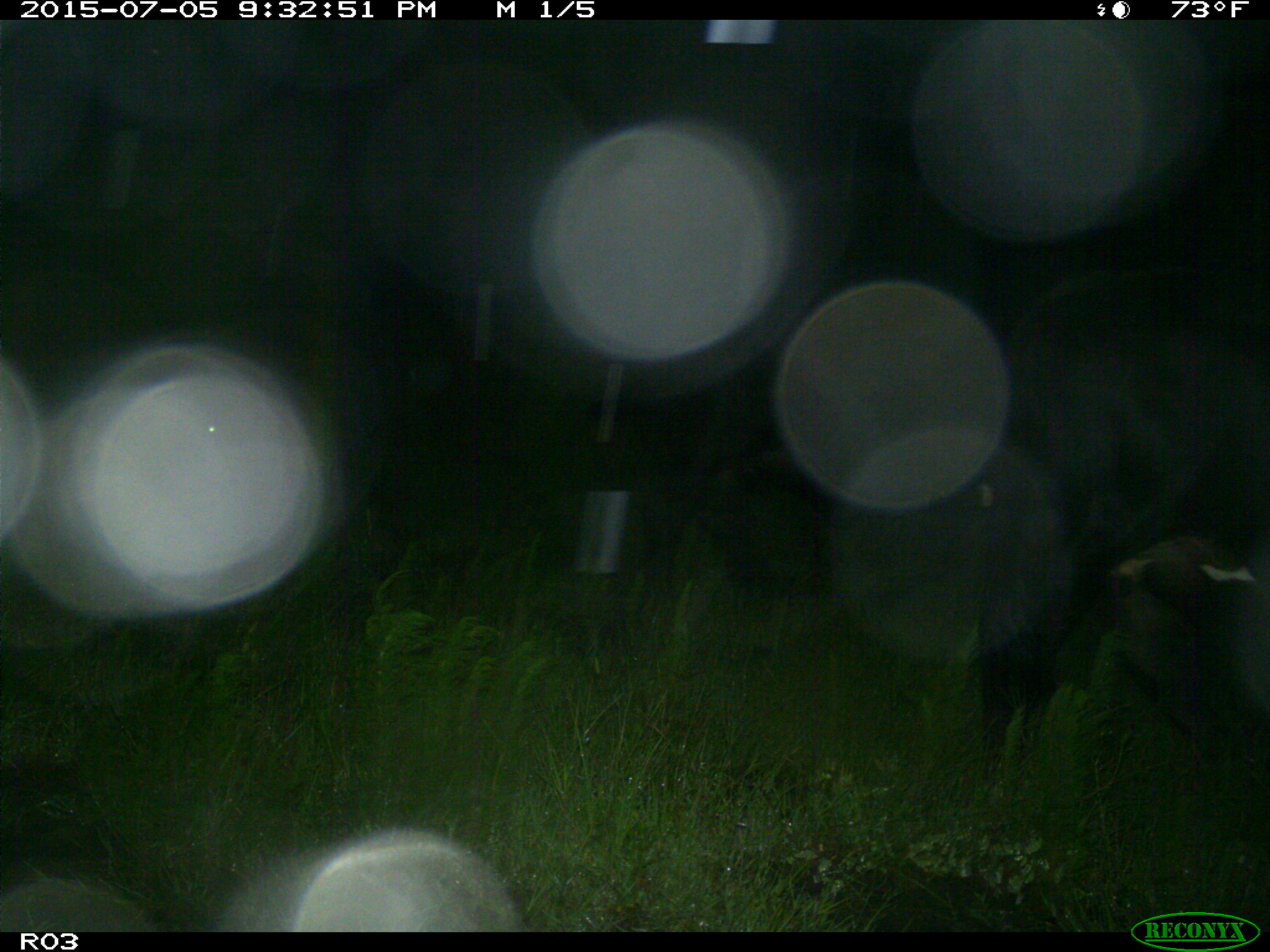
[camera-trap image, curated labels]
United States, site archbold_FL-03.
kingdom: Animalia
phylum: Chordata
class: Mammalia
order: Artiodactyla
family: Bovidae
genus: Bos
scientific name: Bos taurus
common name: domestic cow